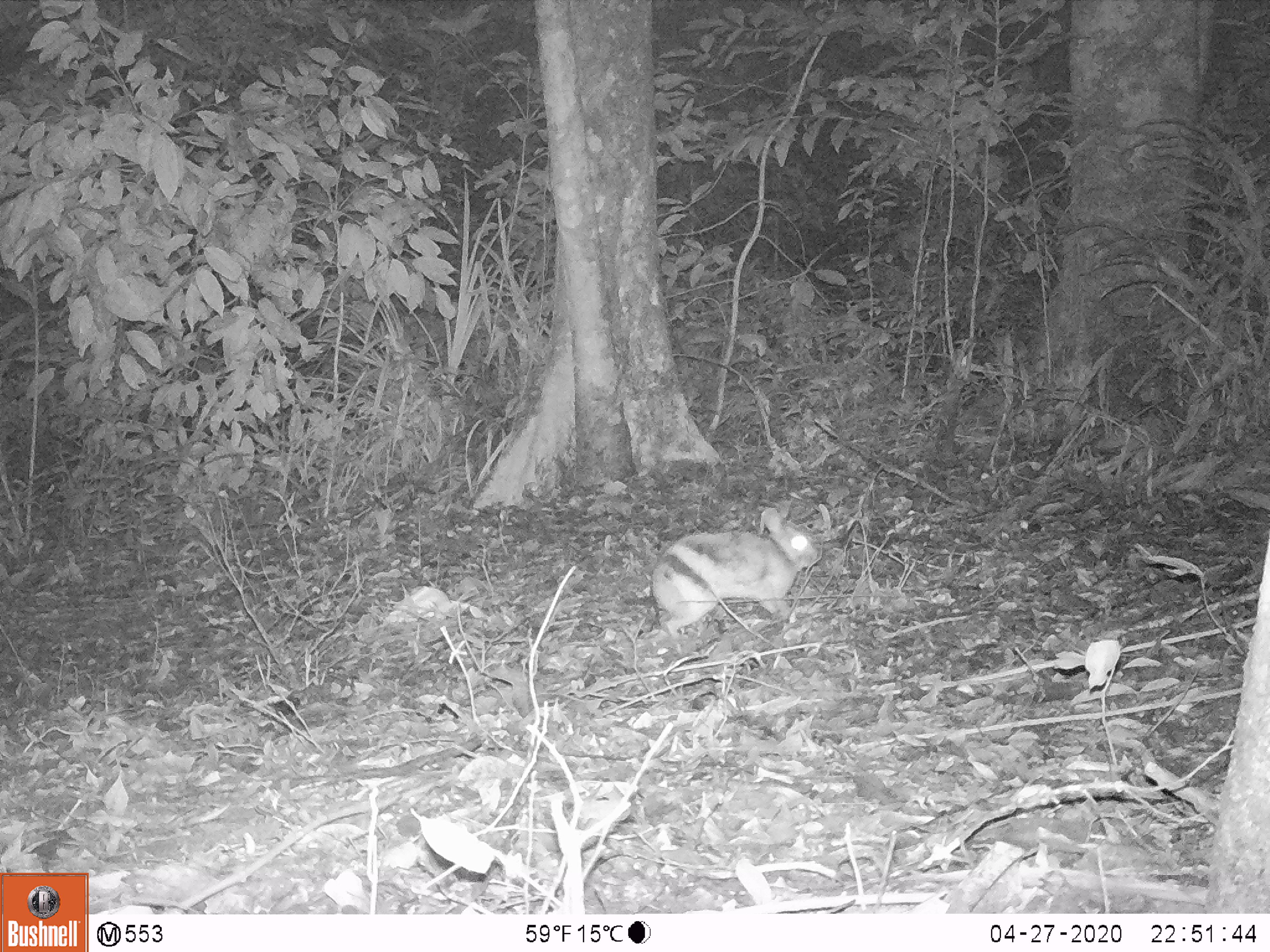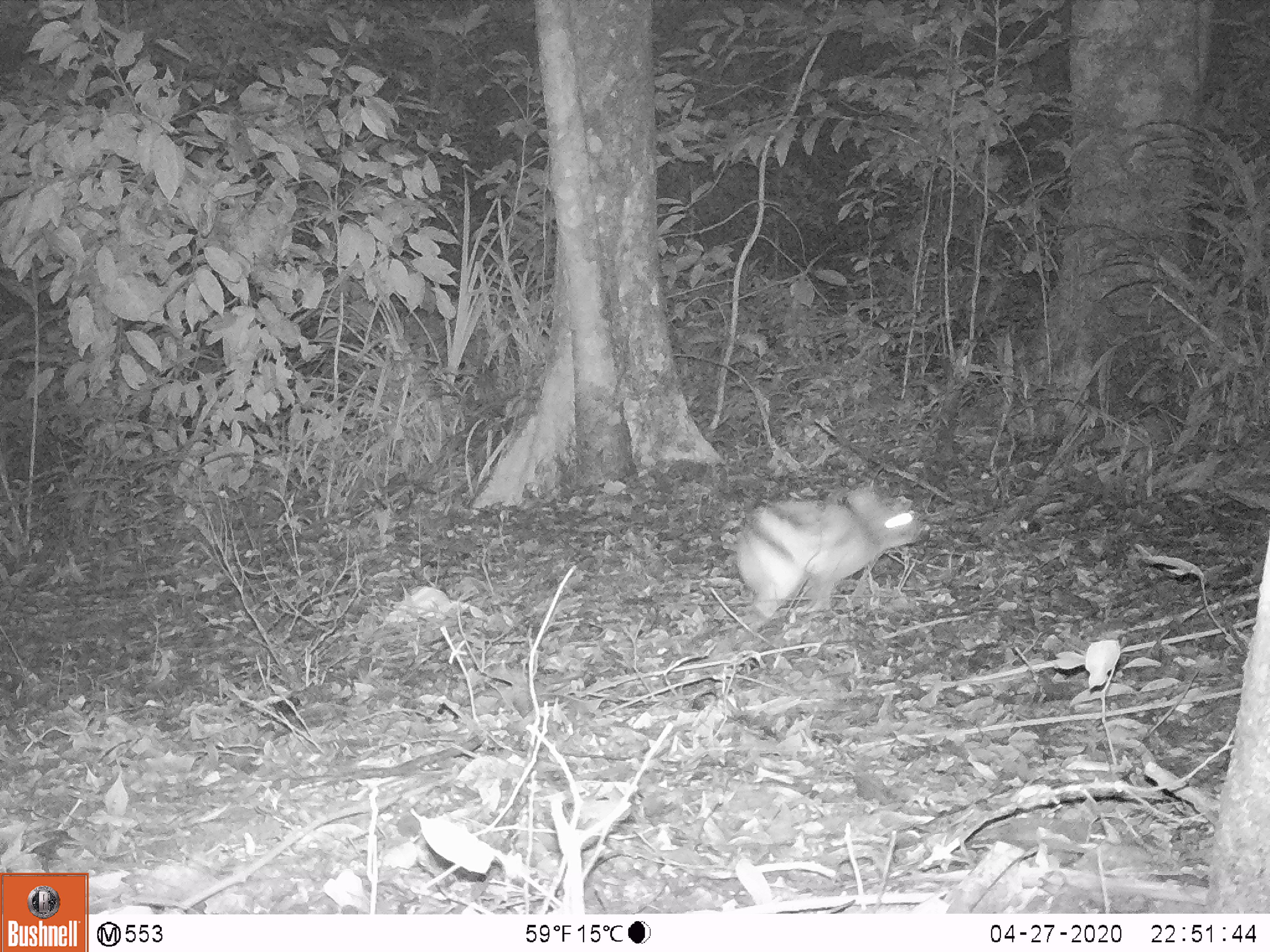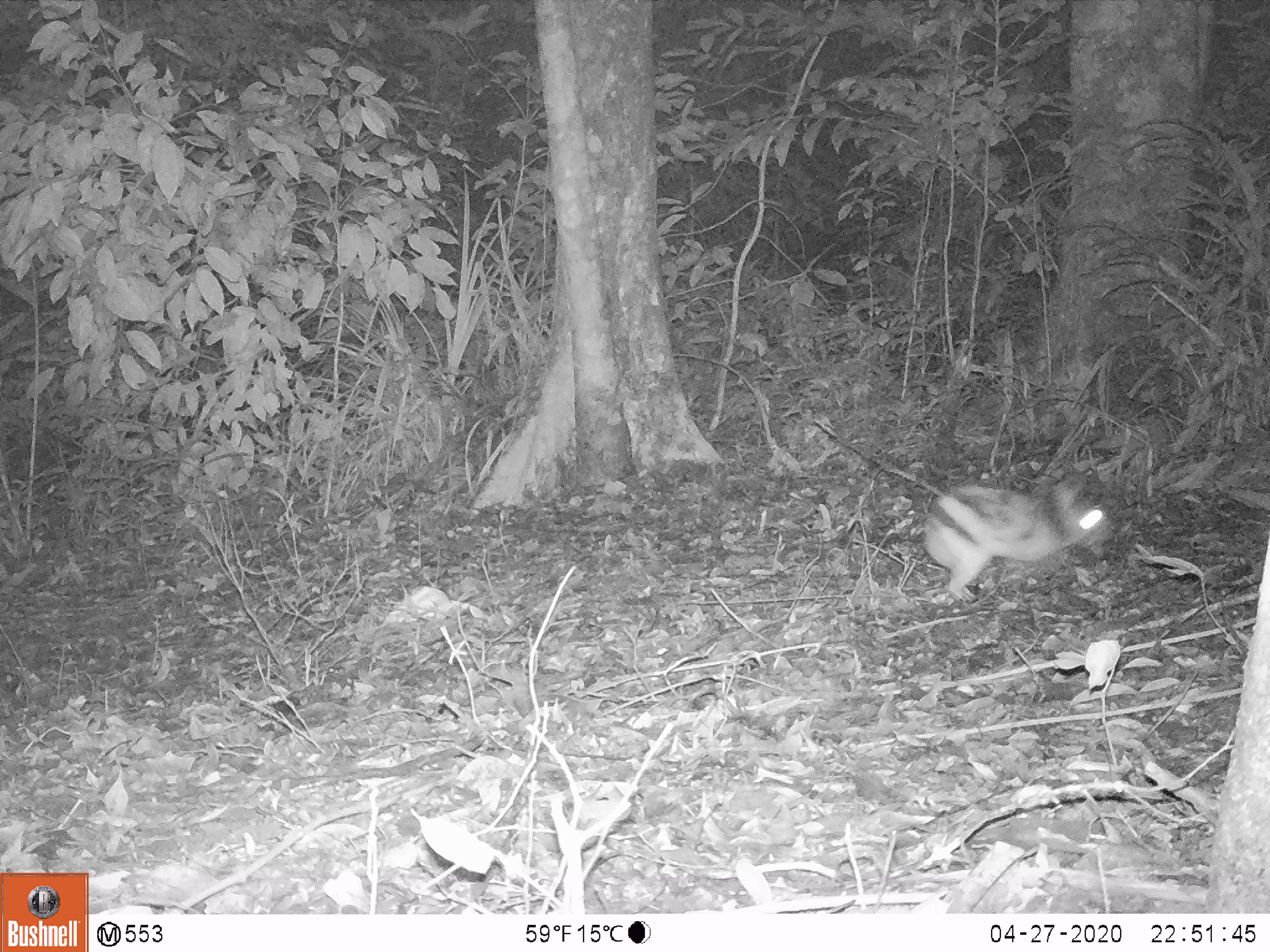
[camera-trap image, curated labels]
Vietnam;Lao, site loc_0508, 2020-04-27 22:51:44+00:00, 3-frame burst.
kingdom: Animalia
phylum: Chordata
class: Mammalia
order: Lagomorpha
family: Leporidae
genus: Nesolagus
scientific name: Nesolagus timminsi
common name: annamite striped rabbit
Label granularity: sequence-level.